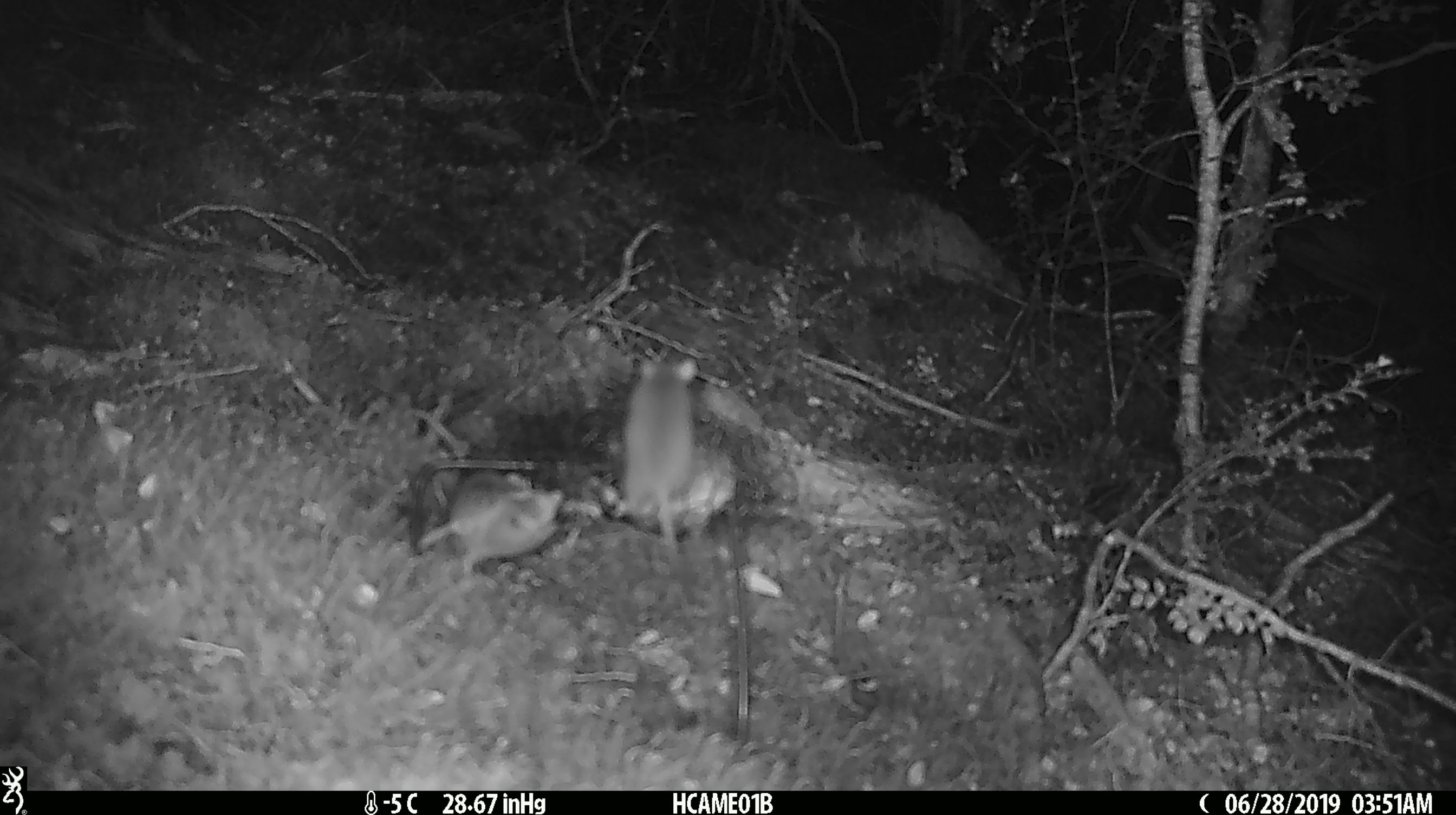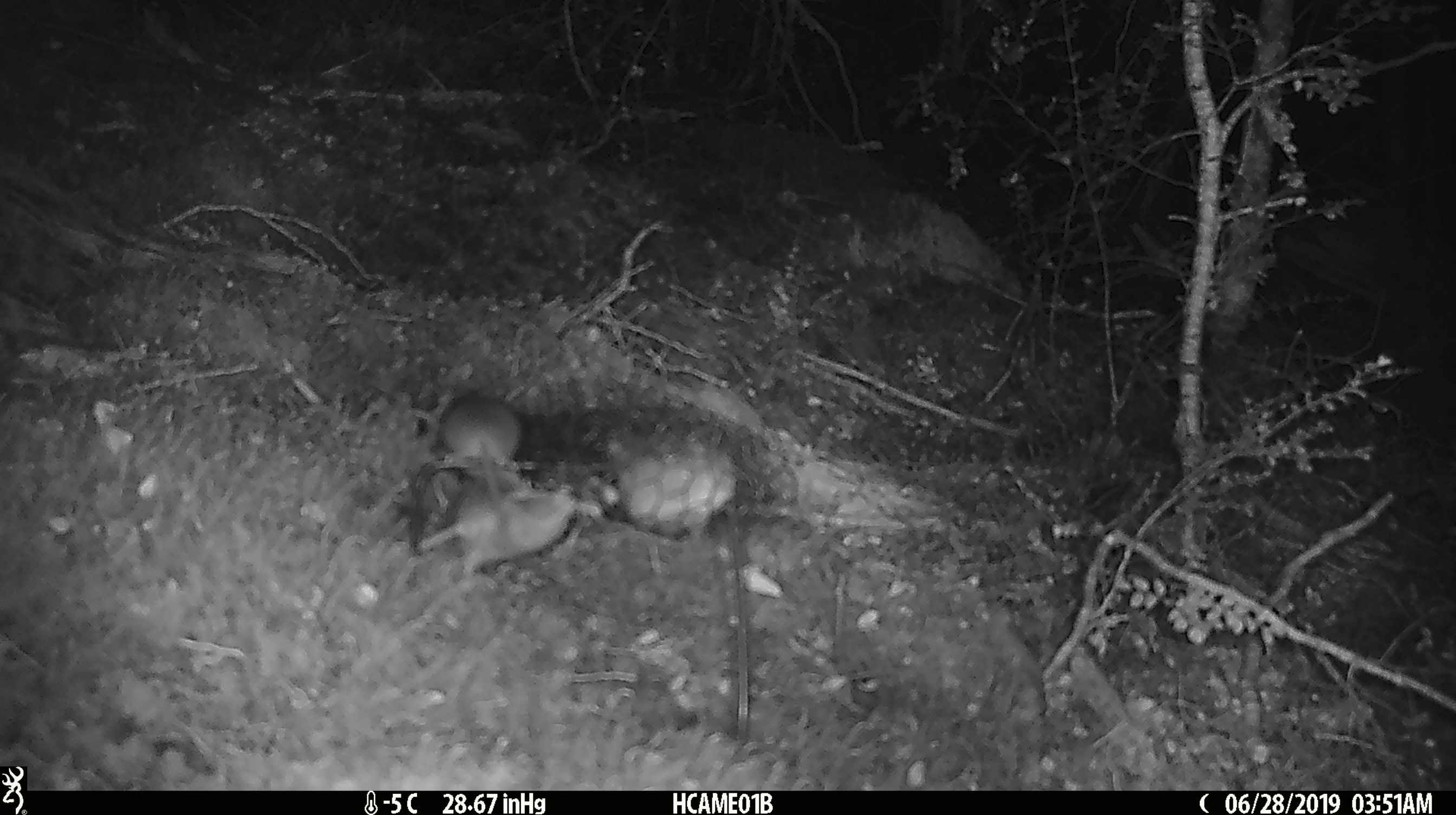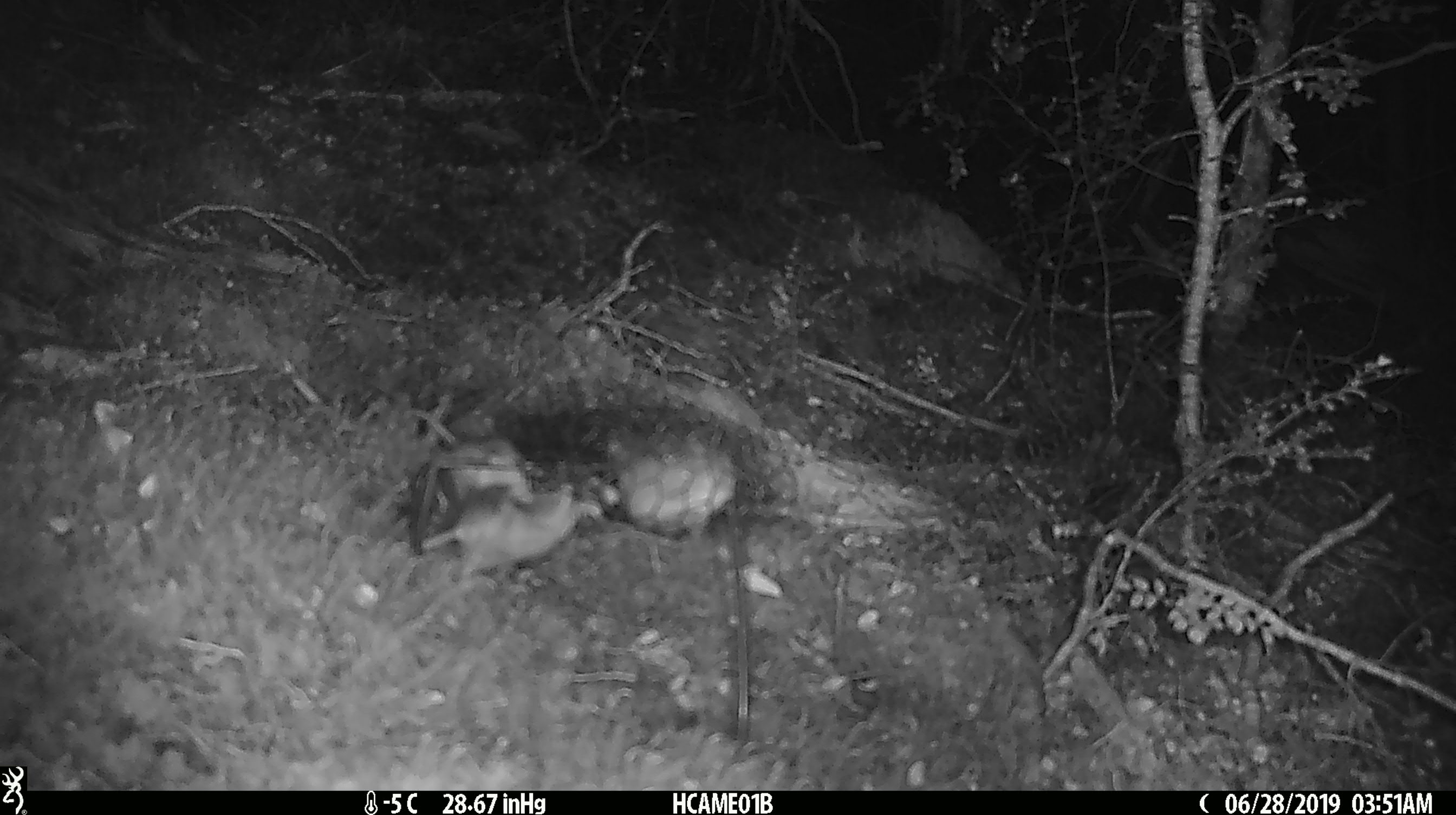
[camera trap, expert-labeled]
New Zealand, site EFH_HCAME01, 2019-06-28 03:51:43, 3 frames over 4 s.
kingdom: Animalia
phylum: Chordata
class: Mammalia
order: Rodentia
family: Muridae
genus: Mus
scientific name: Mus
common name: mouse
Mouse (Mus).